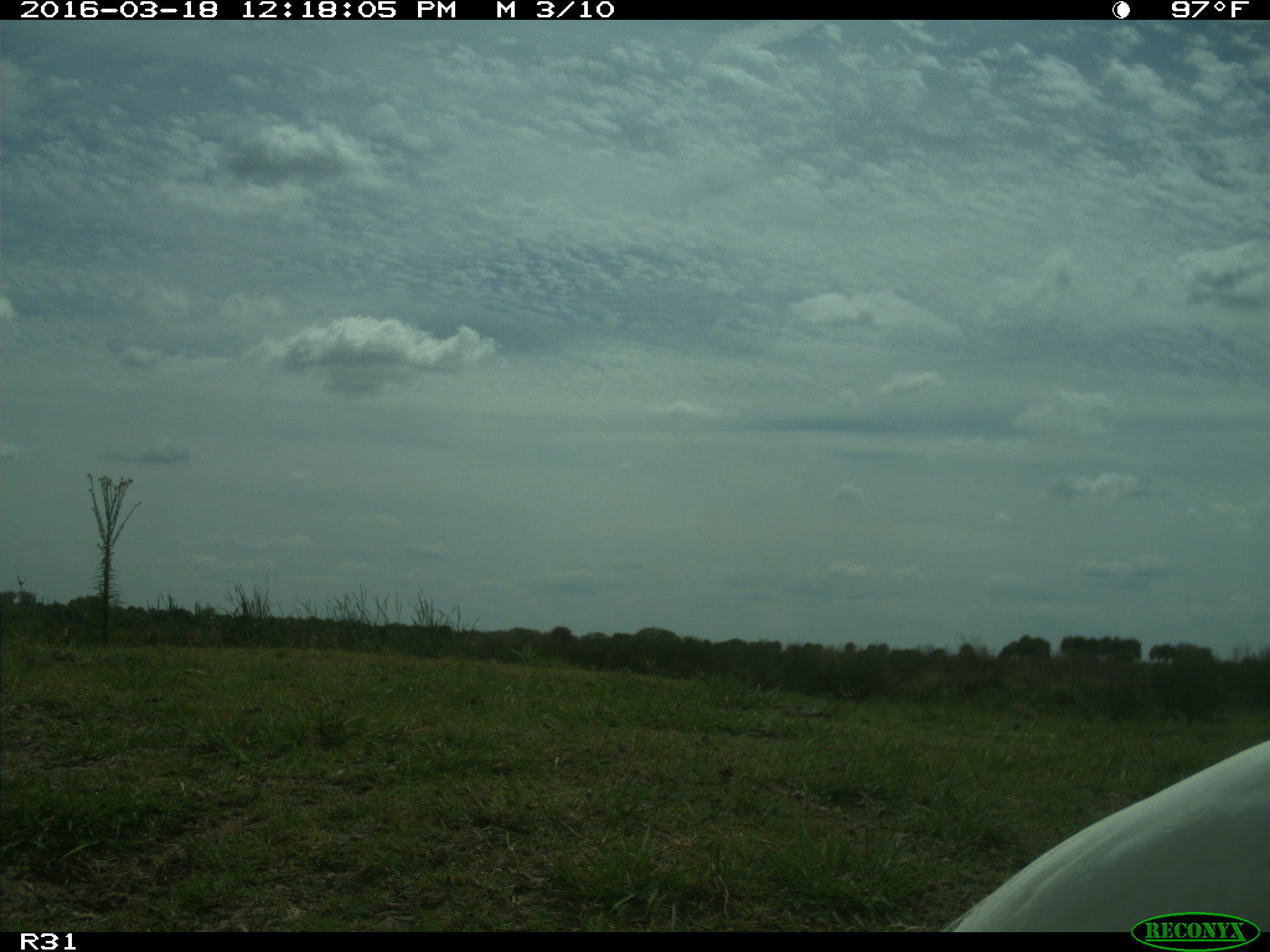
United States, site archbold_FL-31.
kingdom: Animalia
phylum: Chordata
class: Aves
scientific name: Aves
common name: birds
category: unidentified bird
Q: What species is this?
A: Unidentified bird (birds) (Aves).